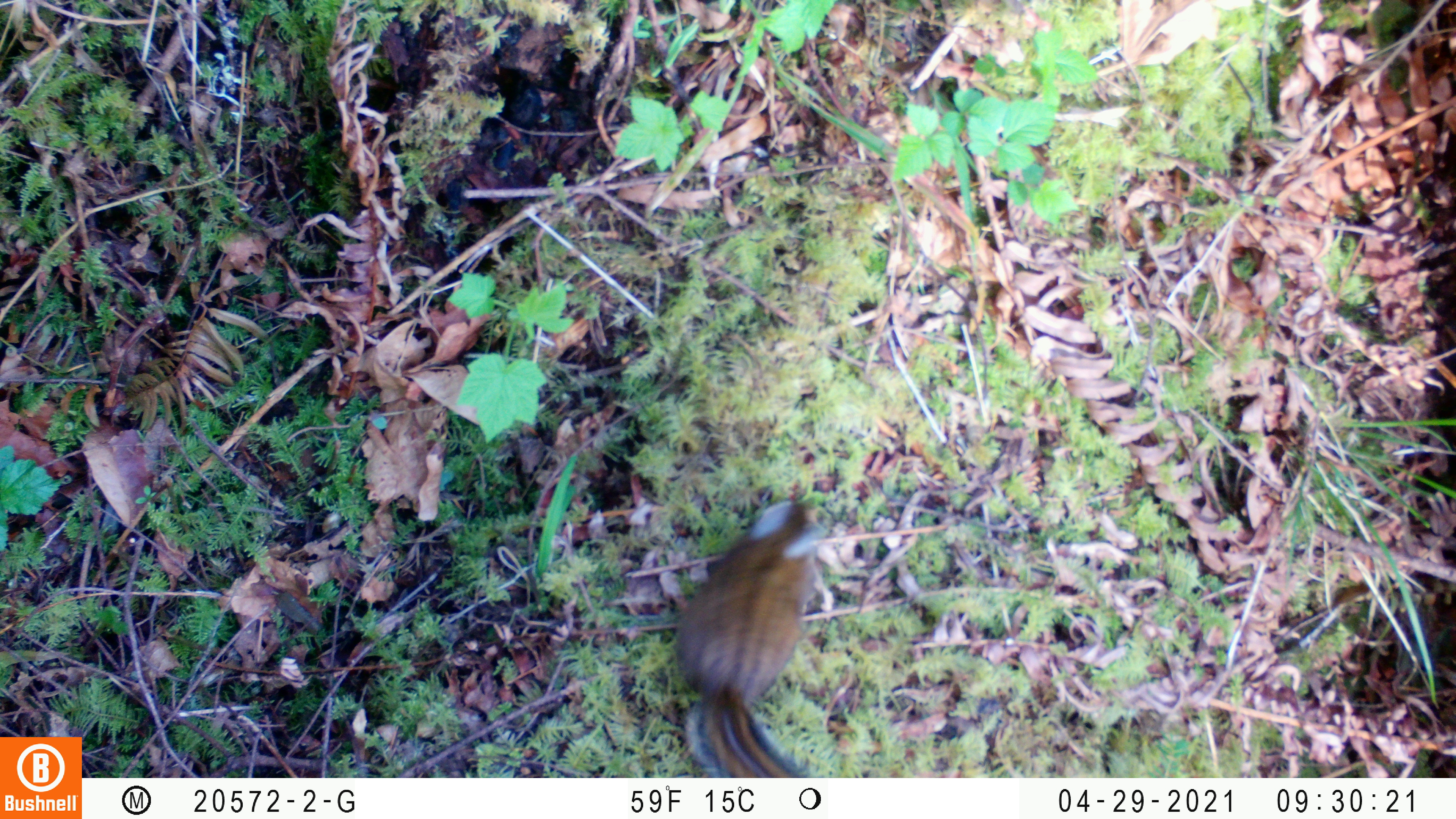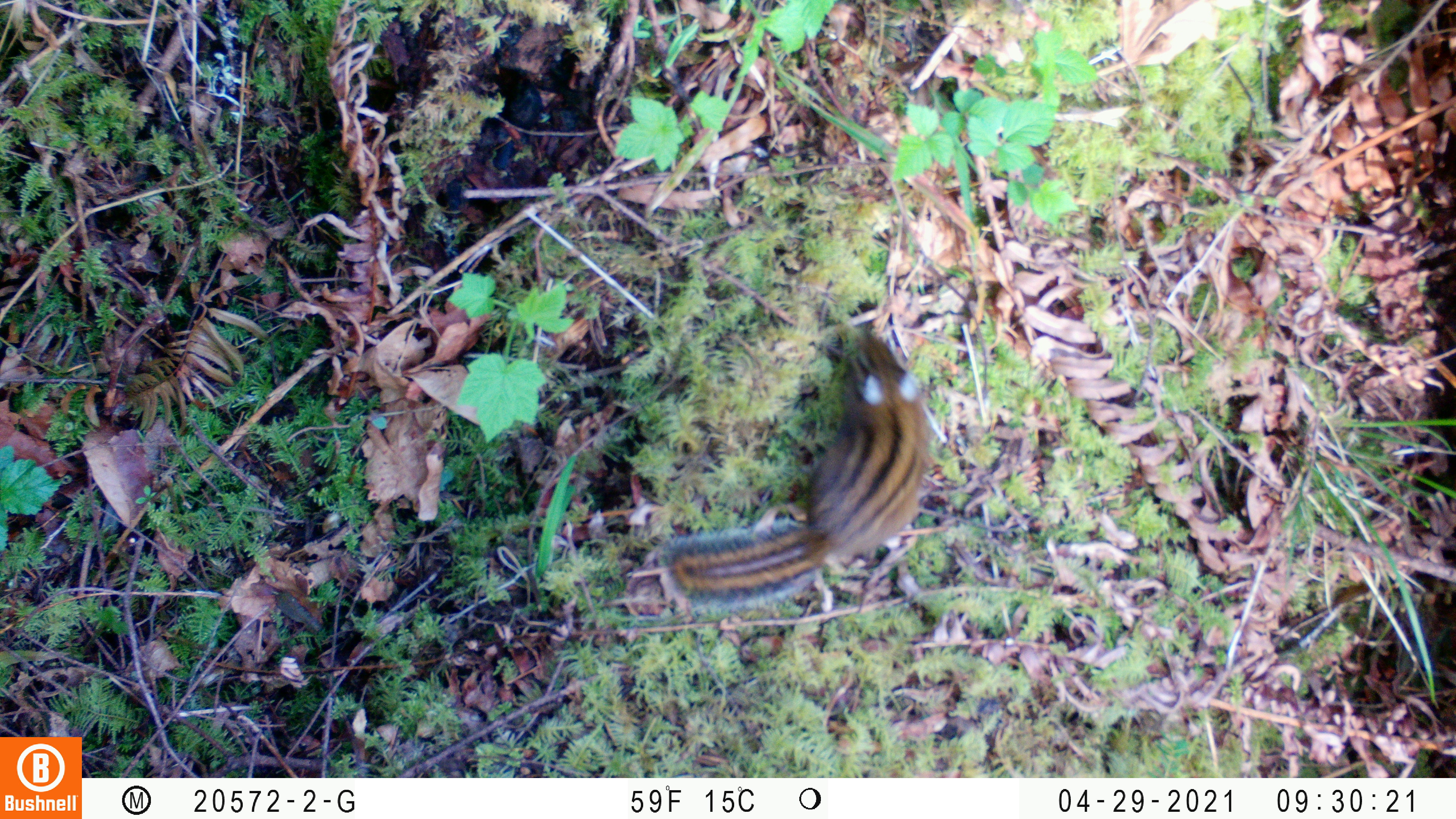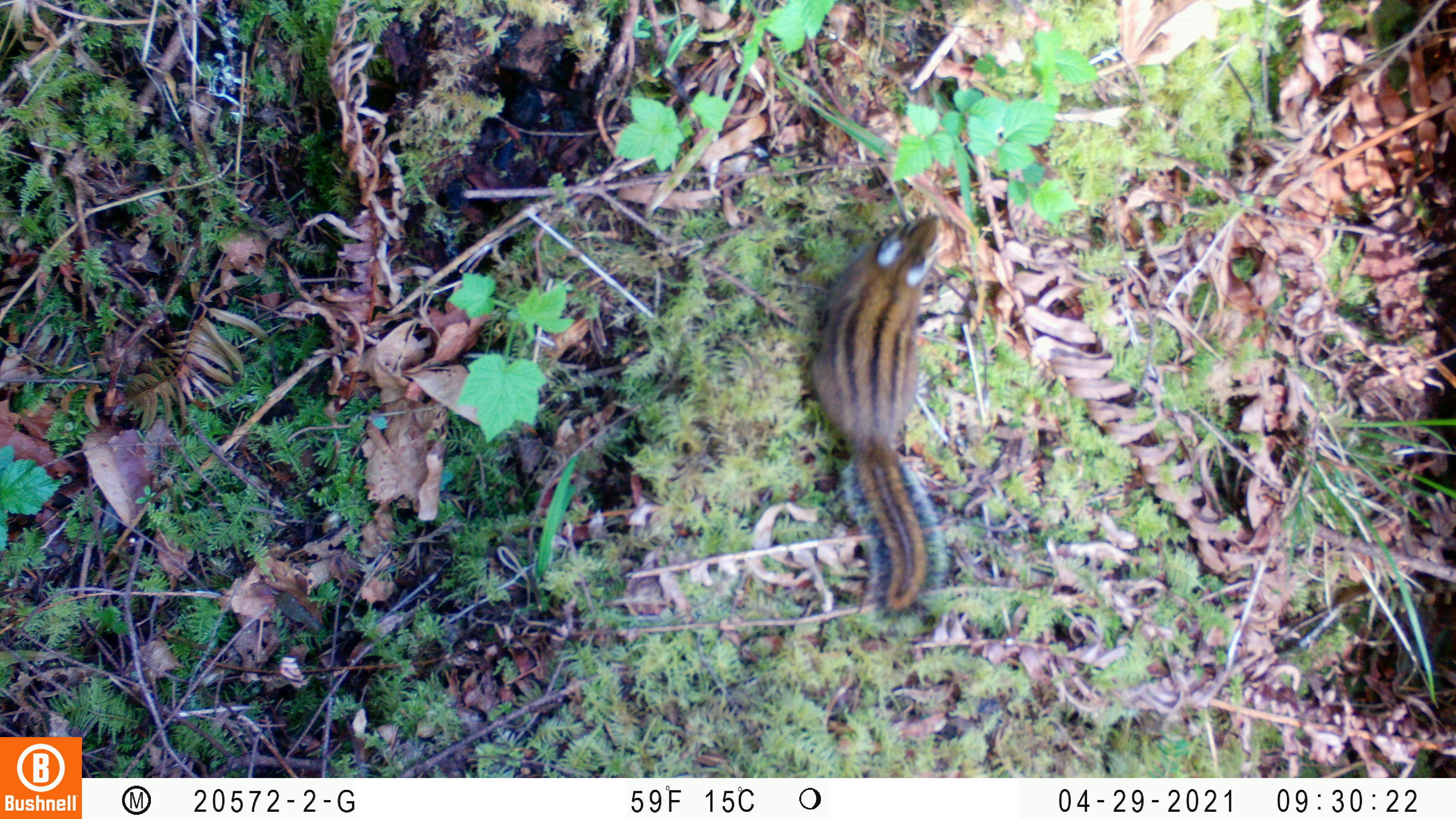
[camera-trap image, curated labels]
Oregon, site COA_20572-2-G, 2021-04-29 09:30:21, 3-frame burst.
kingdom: Animalia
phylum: Chordata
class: Mammalia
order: Rodentia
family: Sciuridae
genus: Neotamias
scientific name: Neotamias townsendii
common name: townsend's chipmunk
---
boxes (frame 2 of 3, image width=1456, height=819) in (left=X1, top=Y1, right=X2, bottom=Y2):
townsend's chipmunk: (left=651, top=321, right=926, bottom=622)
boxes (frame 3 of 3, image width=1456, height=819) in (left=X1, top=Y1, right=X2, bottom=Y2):
townsend's chipmunk: (left=805, top=204, right=948, bottom=622)